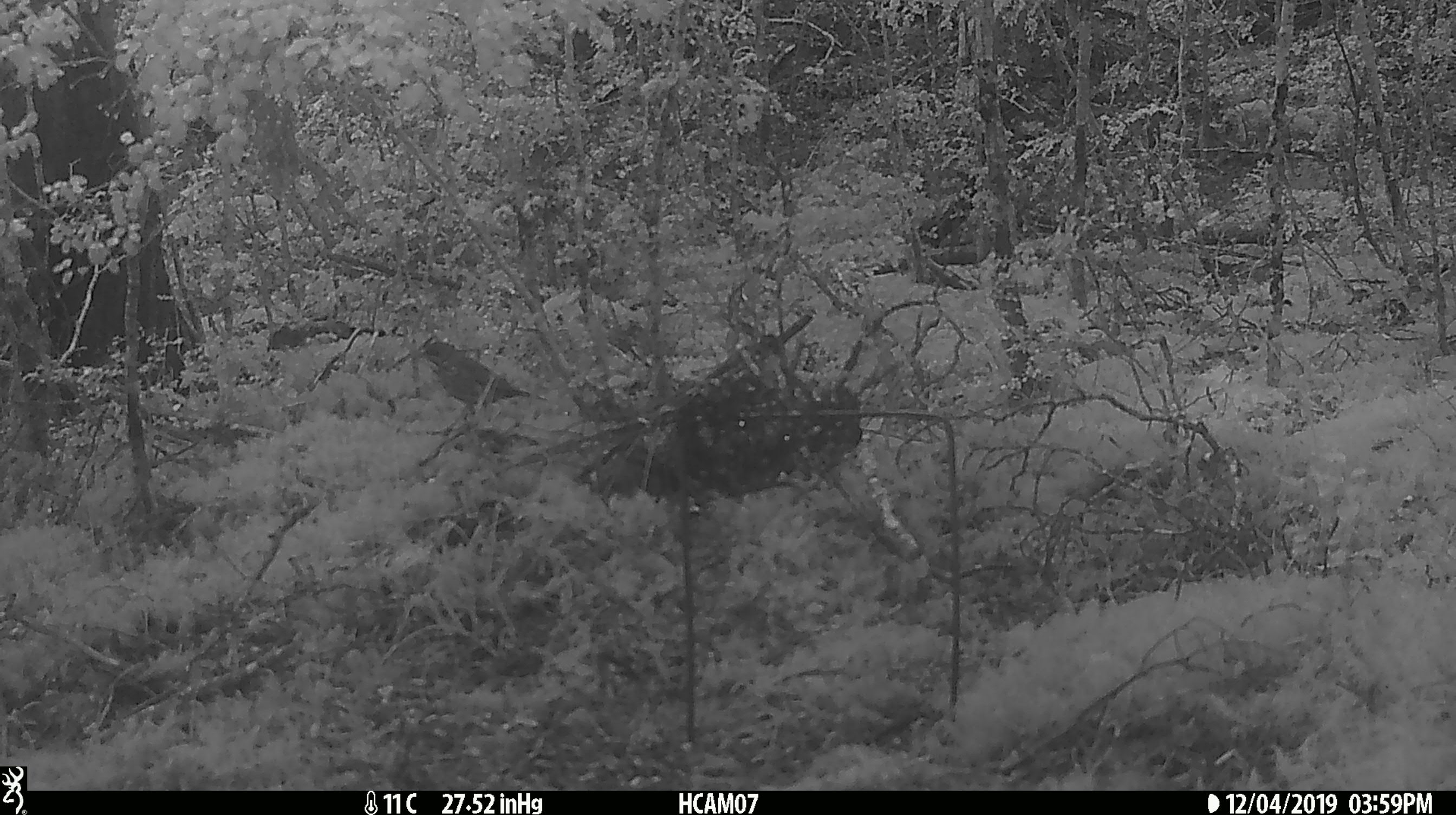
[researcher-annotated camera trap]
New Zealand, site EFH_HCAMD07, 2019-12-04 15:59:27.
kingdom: Animalia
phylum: Chordata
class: Aves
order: Passeriformes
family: Turdidae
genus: Turdus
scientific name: Turdus philomelos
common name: song thrush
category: thrush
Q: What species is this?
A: Thrush (song thrush) (Turdus philomelos).